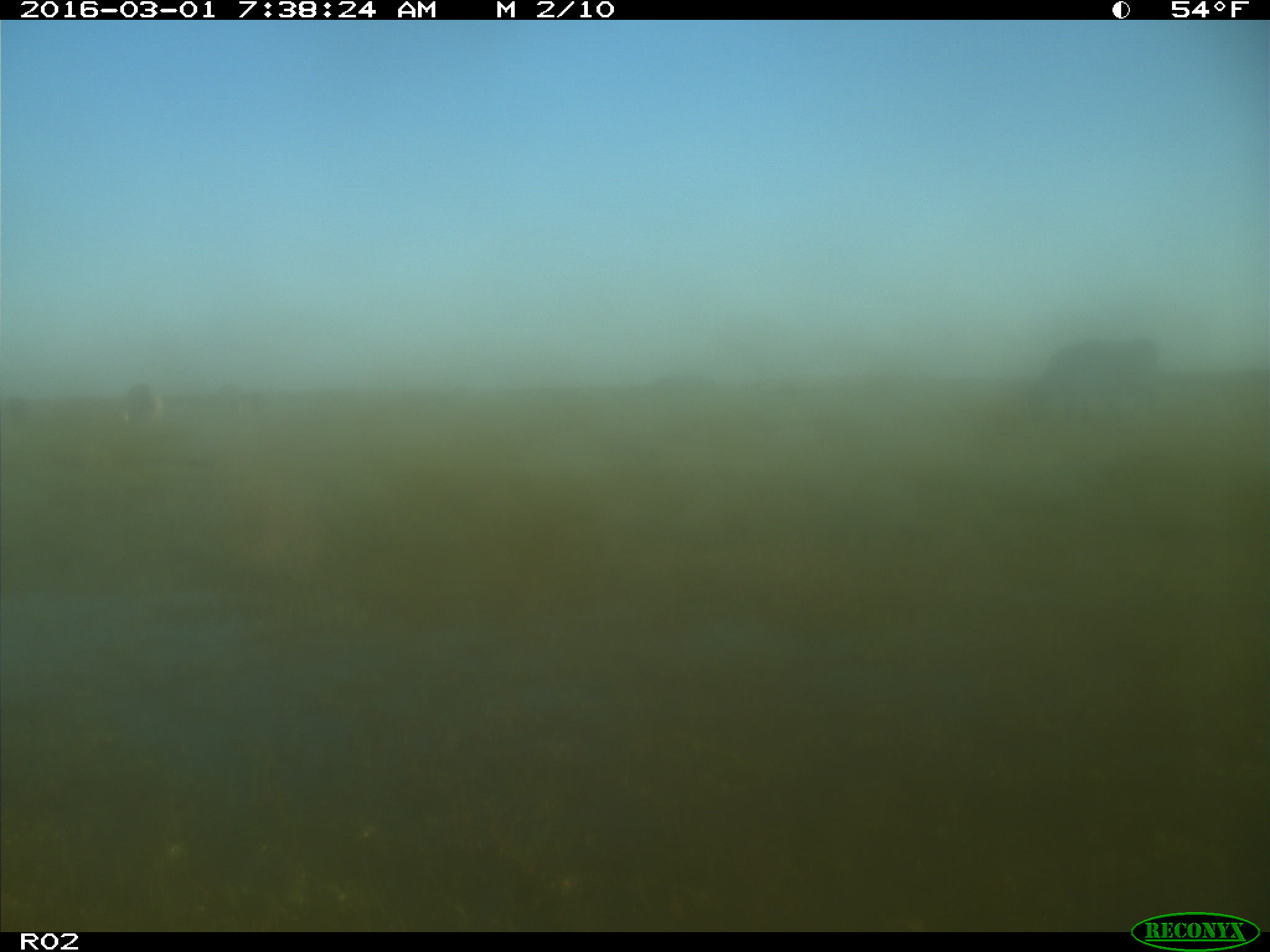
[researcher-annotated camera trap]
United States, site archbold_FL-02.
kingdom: Animalia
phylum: Chordata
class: Mammalia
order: Artiodactyla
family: Bovidae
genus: Bos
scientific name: Bos taurus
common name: domestic cow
Bos taurus (domestic cow).